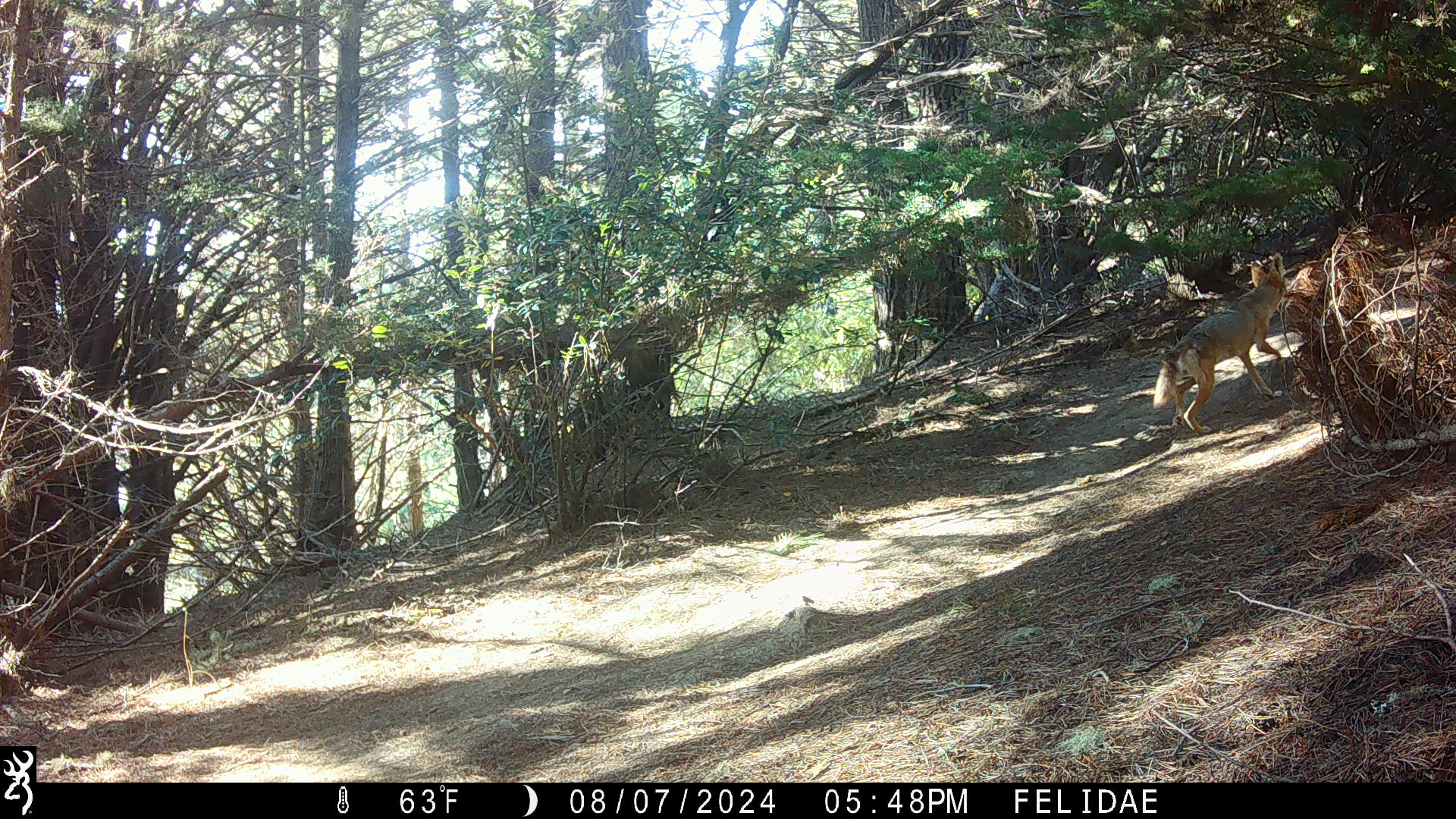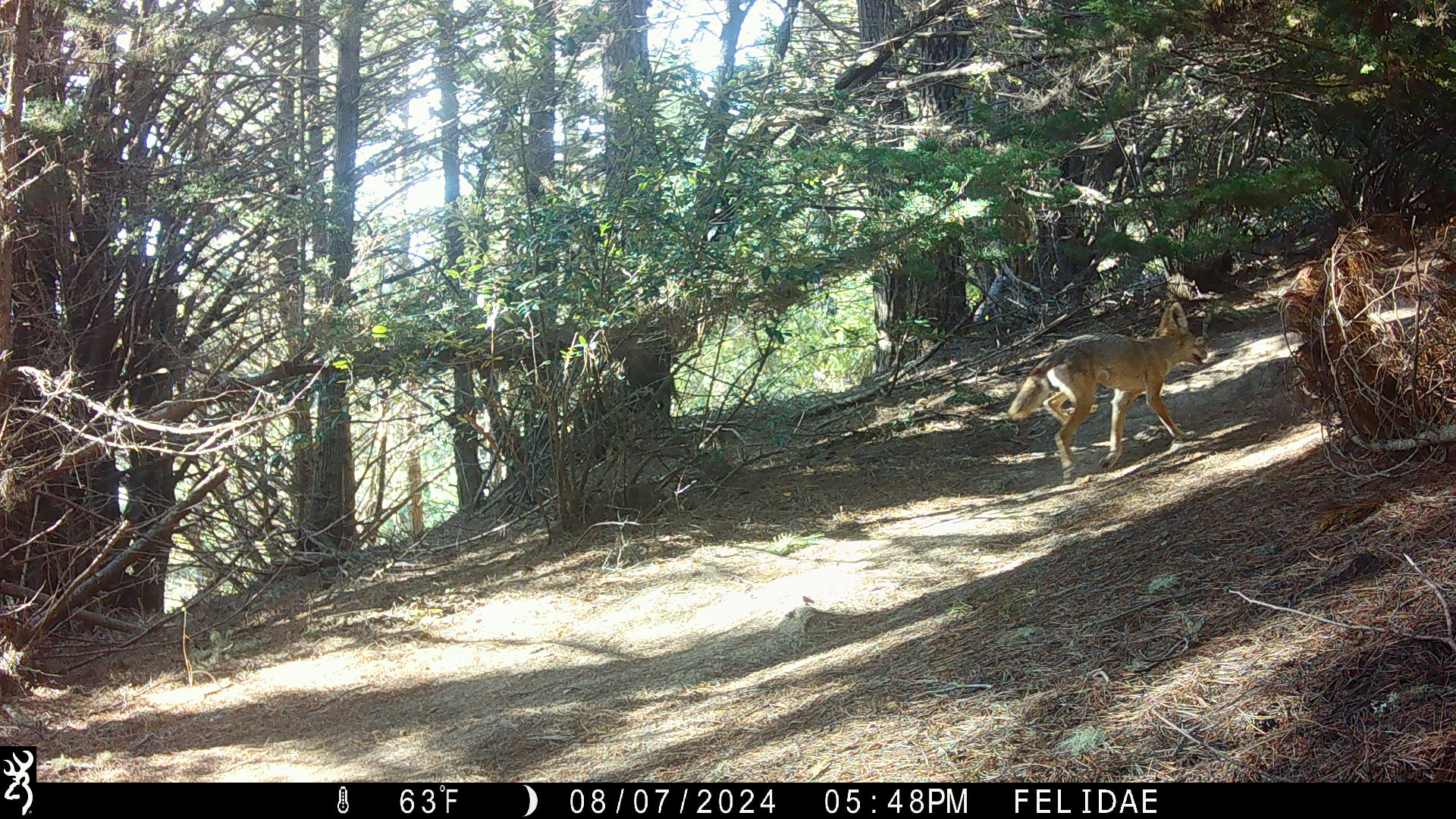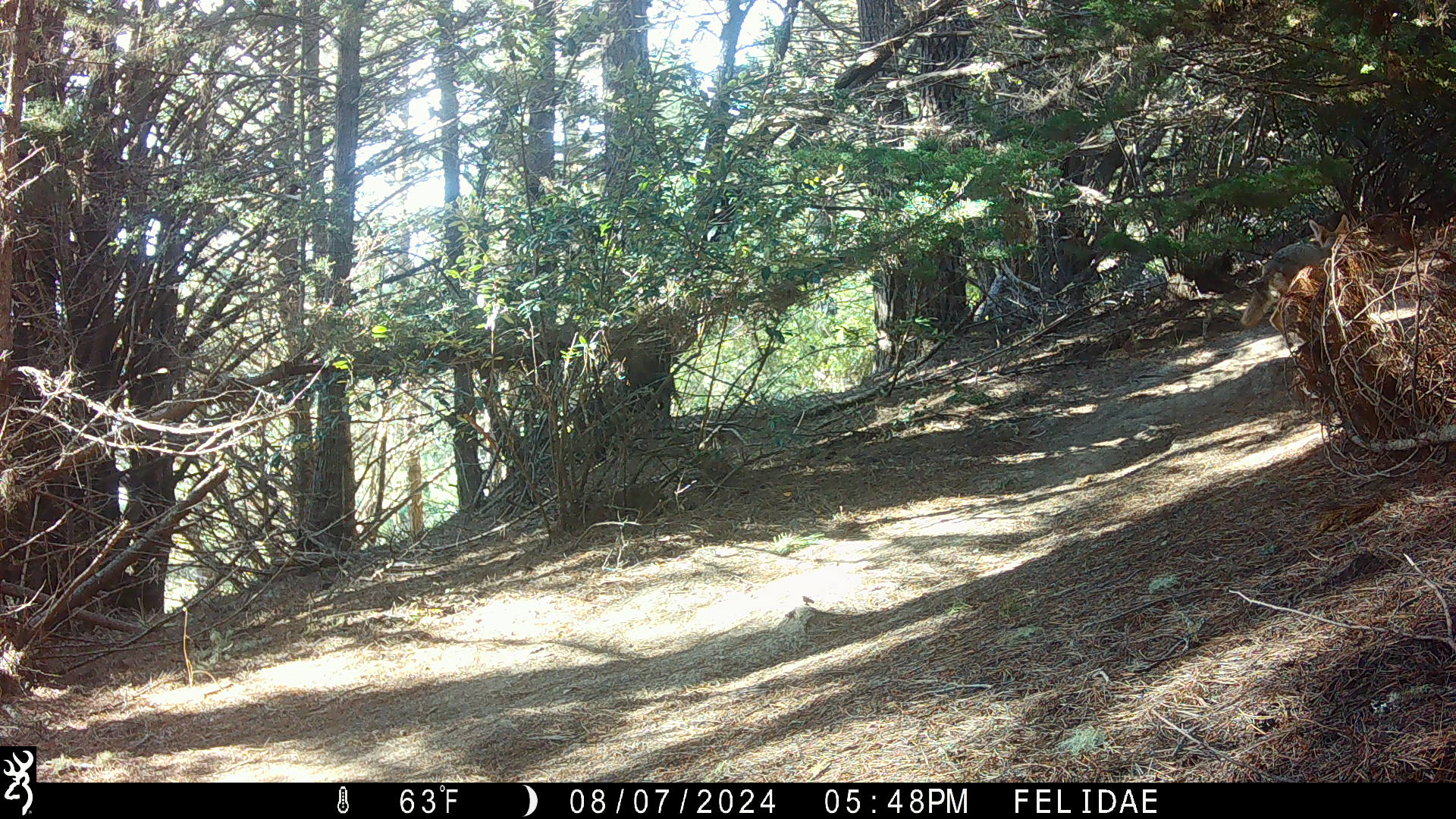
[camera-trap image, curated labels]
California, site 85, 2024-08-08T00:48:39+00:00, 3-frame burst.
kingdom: Animalia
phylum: Chordata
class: Mammalia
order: Carnivora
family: Canidae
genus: Canis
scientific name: Canis latrans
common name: coyote